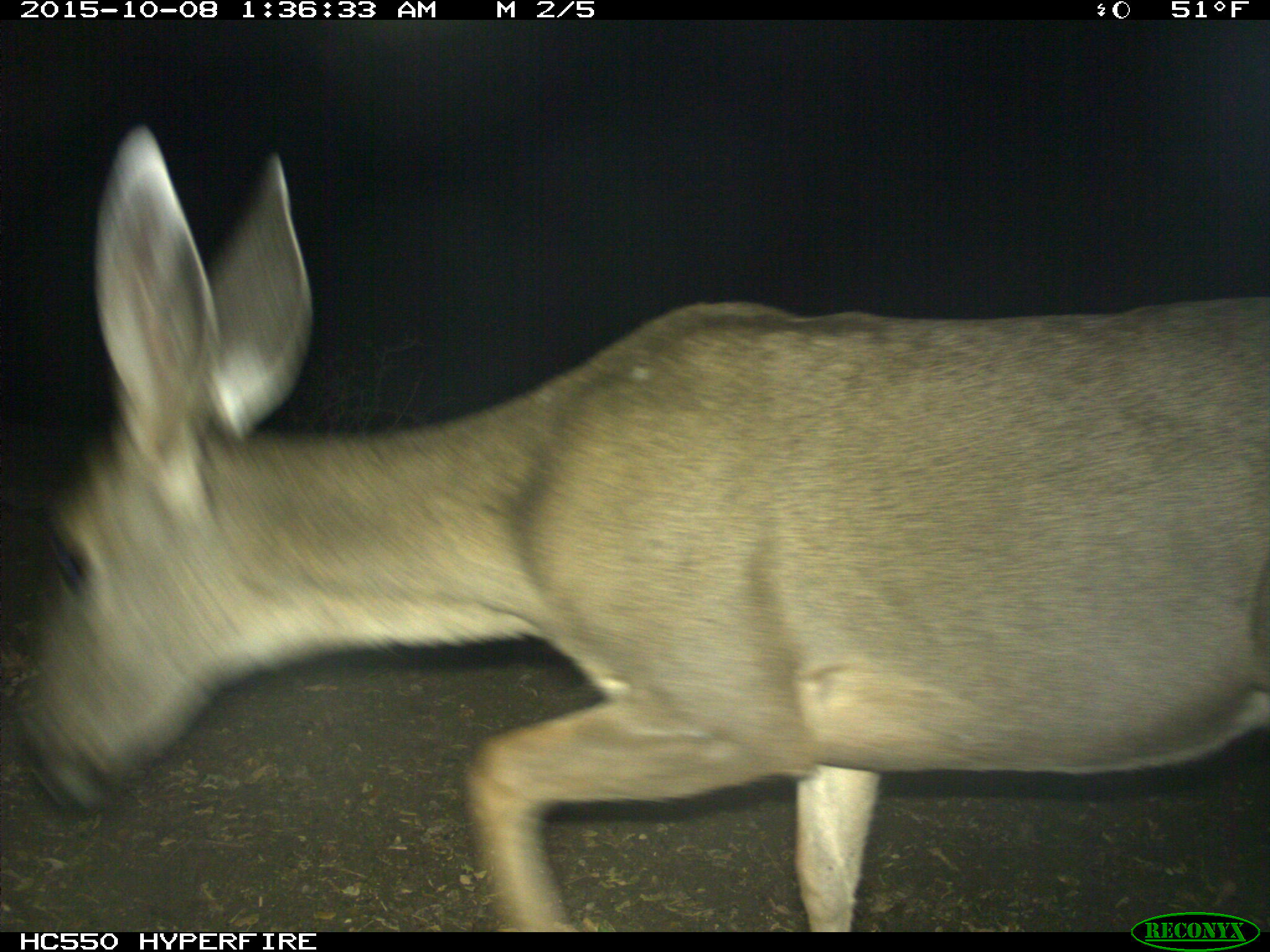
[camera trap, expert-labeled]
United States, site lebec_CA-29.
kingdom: Animalia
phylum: Chordata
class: Mammalia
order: Artiodactyla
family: Cervidae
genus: Odocoileus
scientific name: Odocoileus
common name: deer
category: unidentified deer